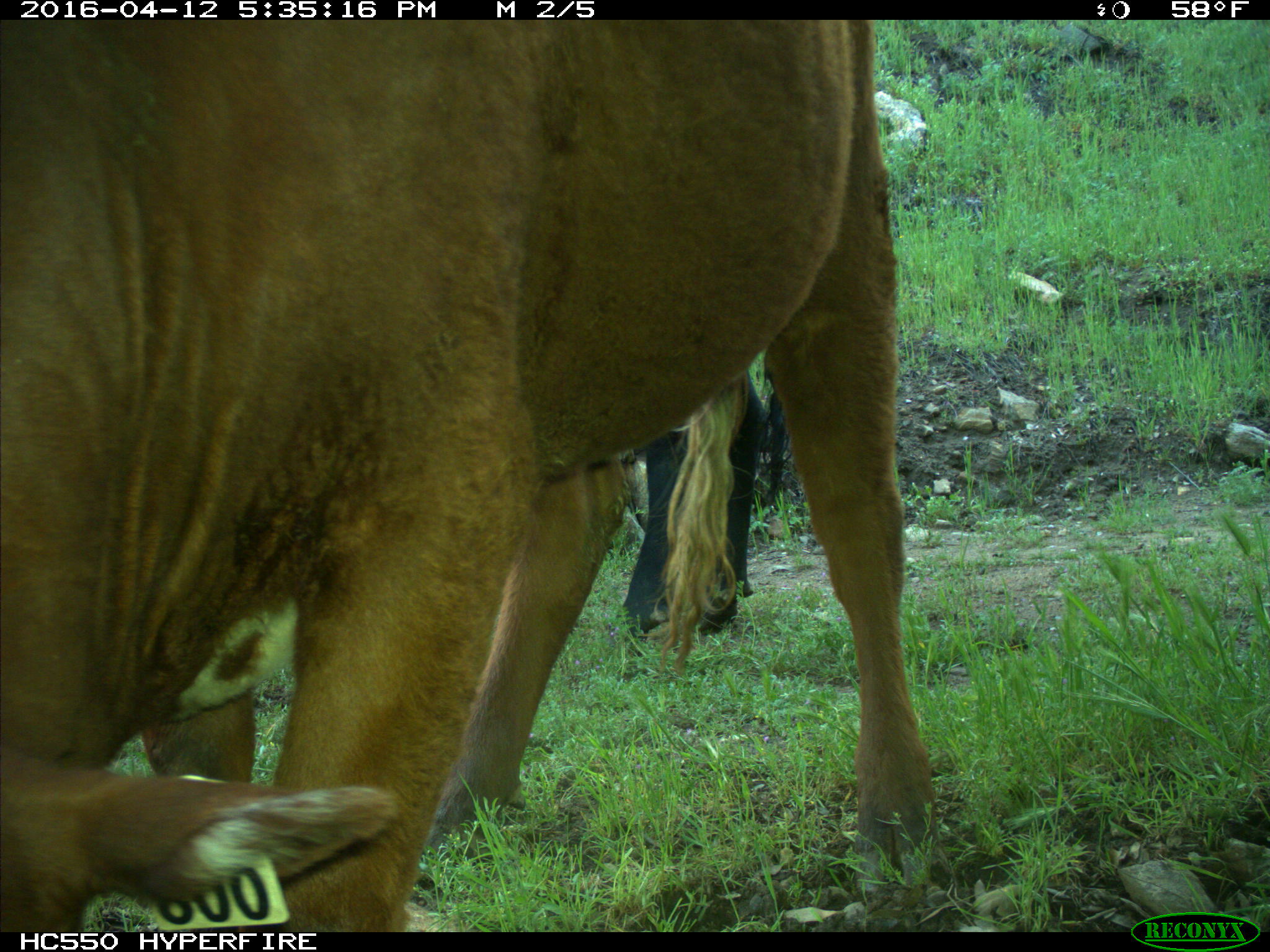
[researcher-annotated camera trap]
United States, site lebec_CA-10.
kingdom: Animalia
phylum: Chordata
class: Mammalia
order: Artiodactyla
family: Bovidae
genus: Bos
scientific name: Bos taurus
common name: domestic cow